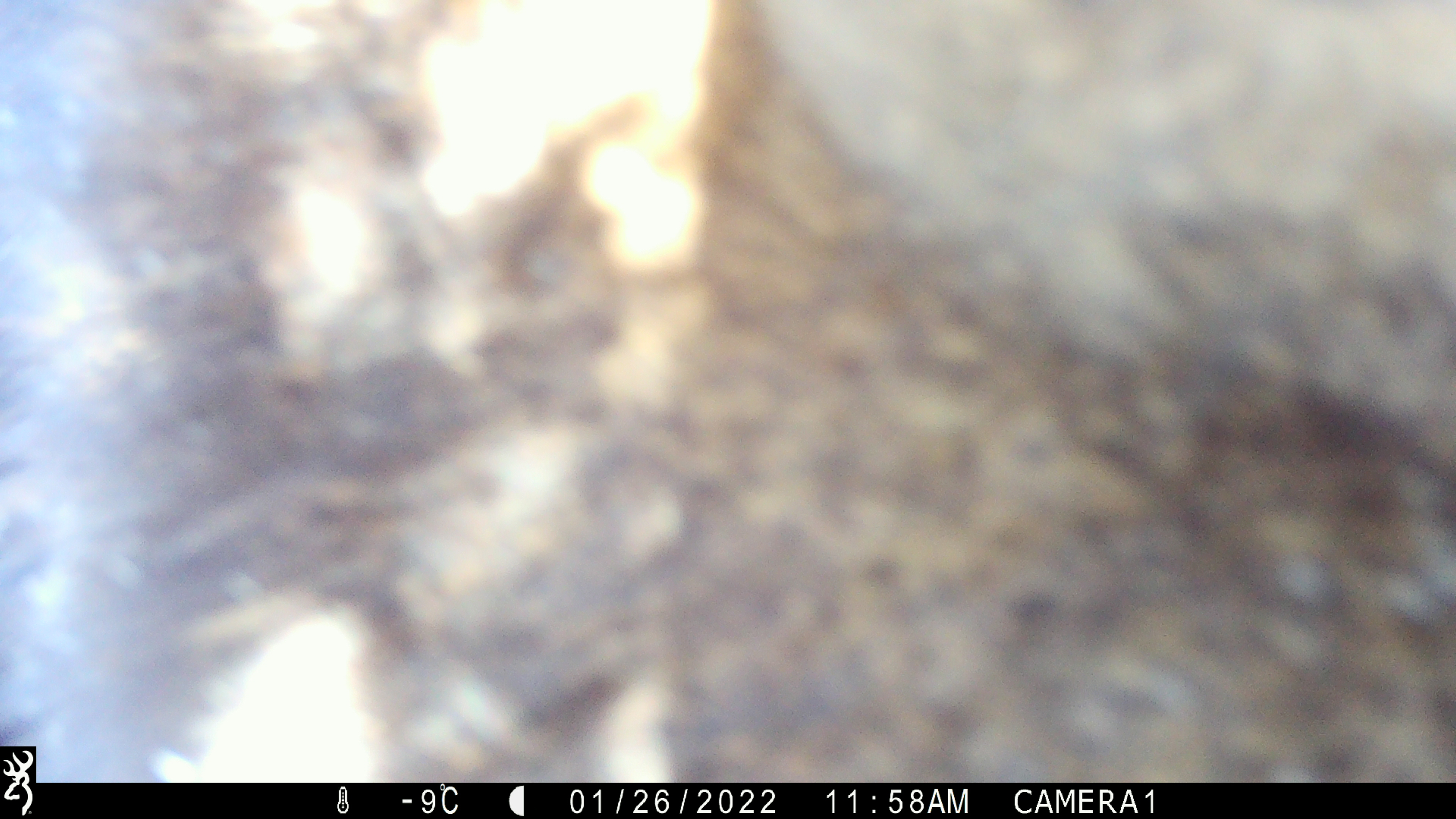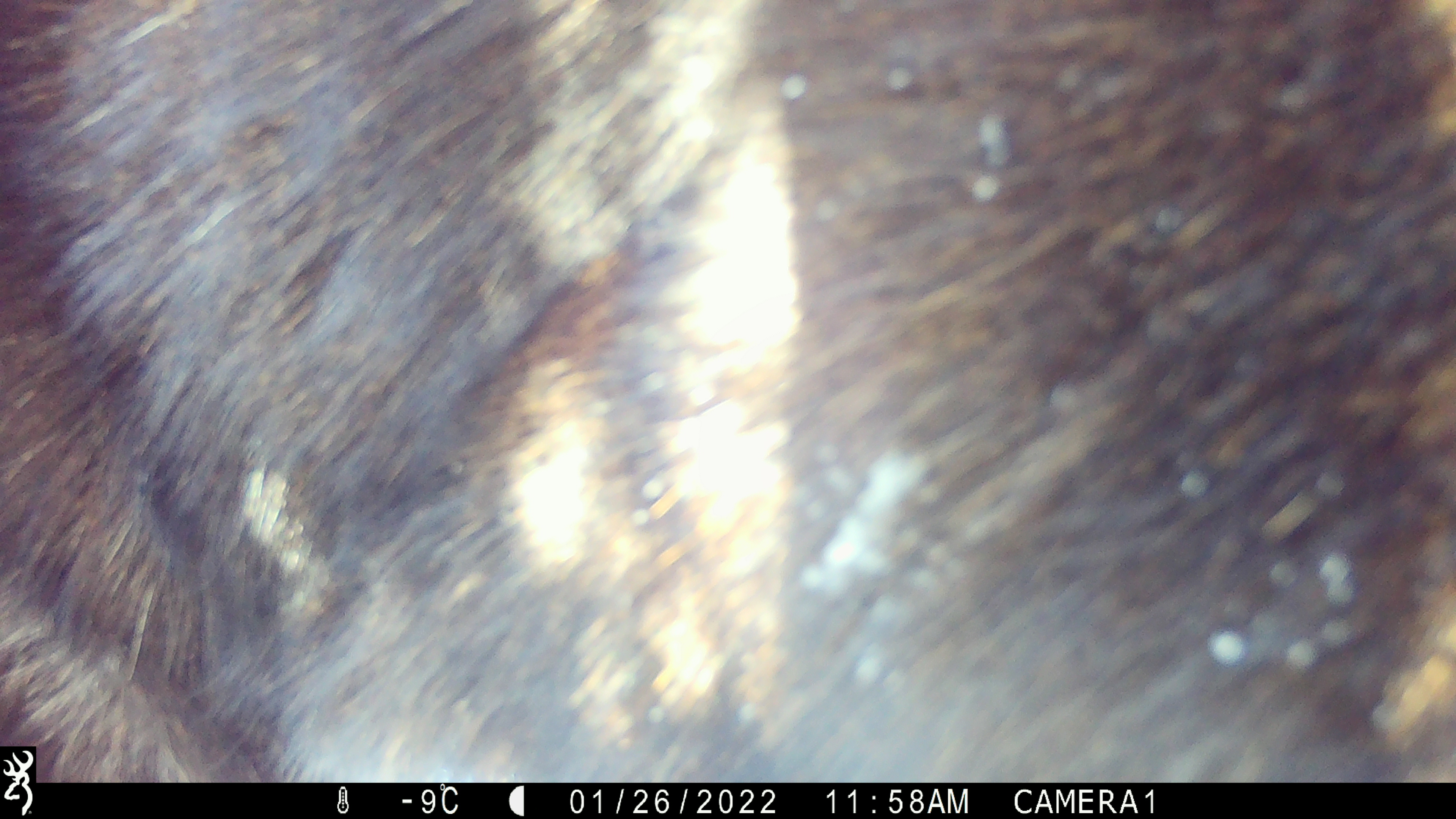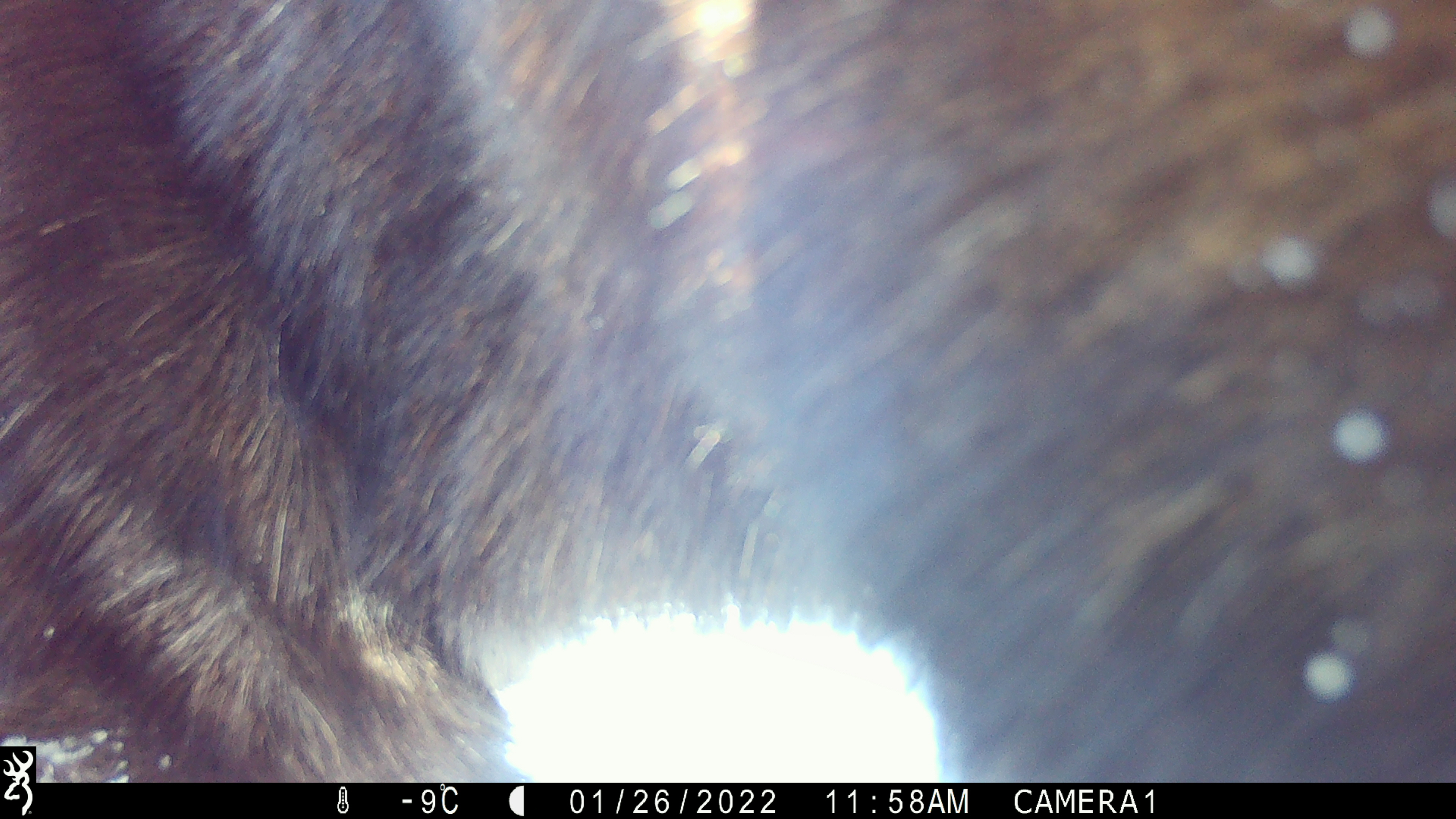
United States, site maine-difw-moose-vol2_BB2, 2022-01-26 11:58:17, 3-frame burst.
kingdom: Animalia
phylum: Chordata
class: Mammalia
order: Artiodactyla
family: Cervidae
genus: Alces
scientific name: Alces alces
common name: moose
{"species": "moose (Alces alces)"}